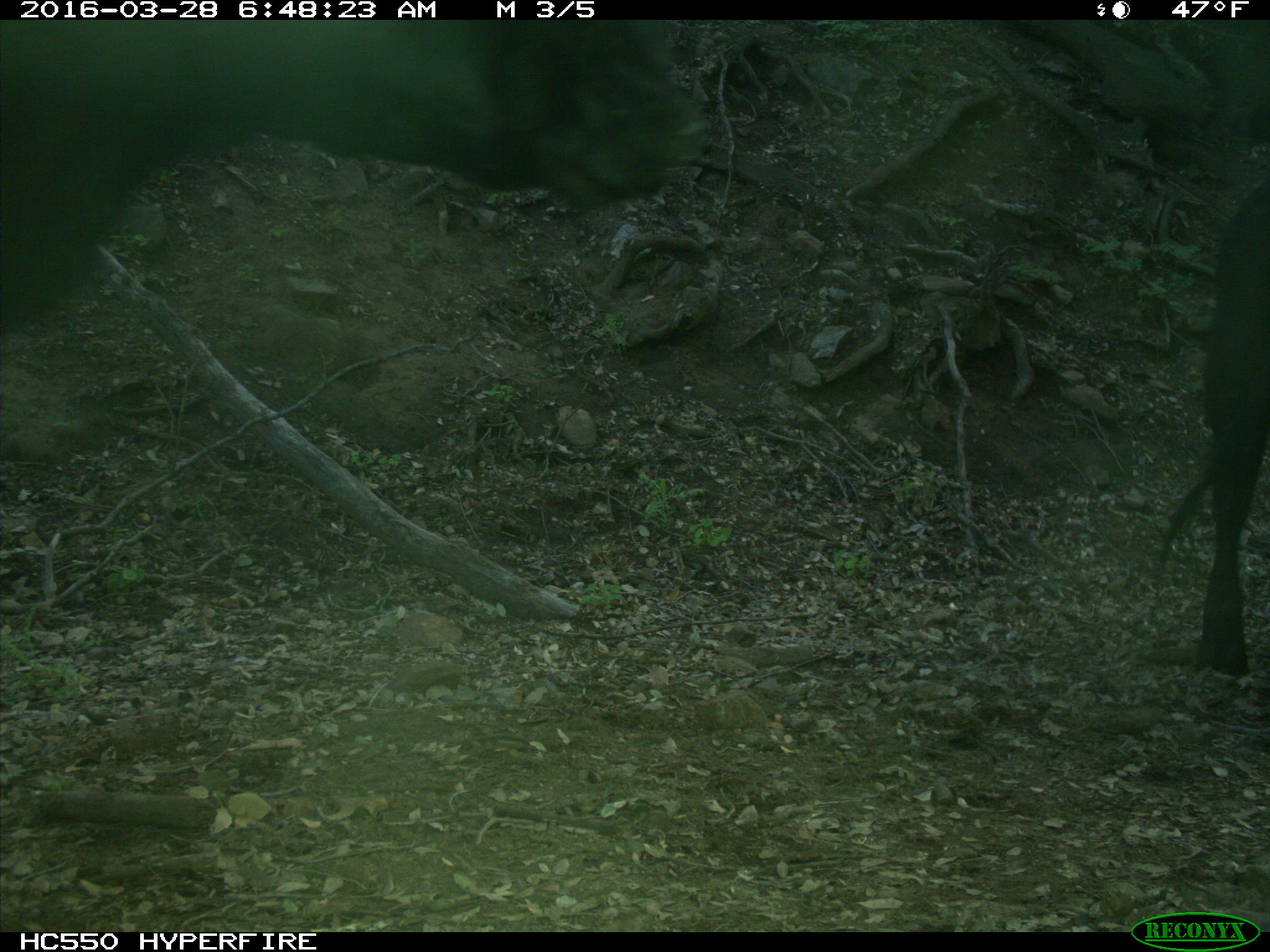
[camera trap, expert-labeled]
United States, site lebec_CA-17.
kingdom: Animalia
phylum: Chordata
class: Mammalia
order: Artiodactyla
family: Bovidae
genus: Bos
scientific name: Bos taurus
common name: domestic cow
Bos taurus (domestic cow).